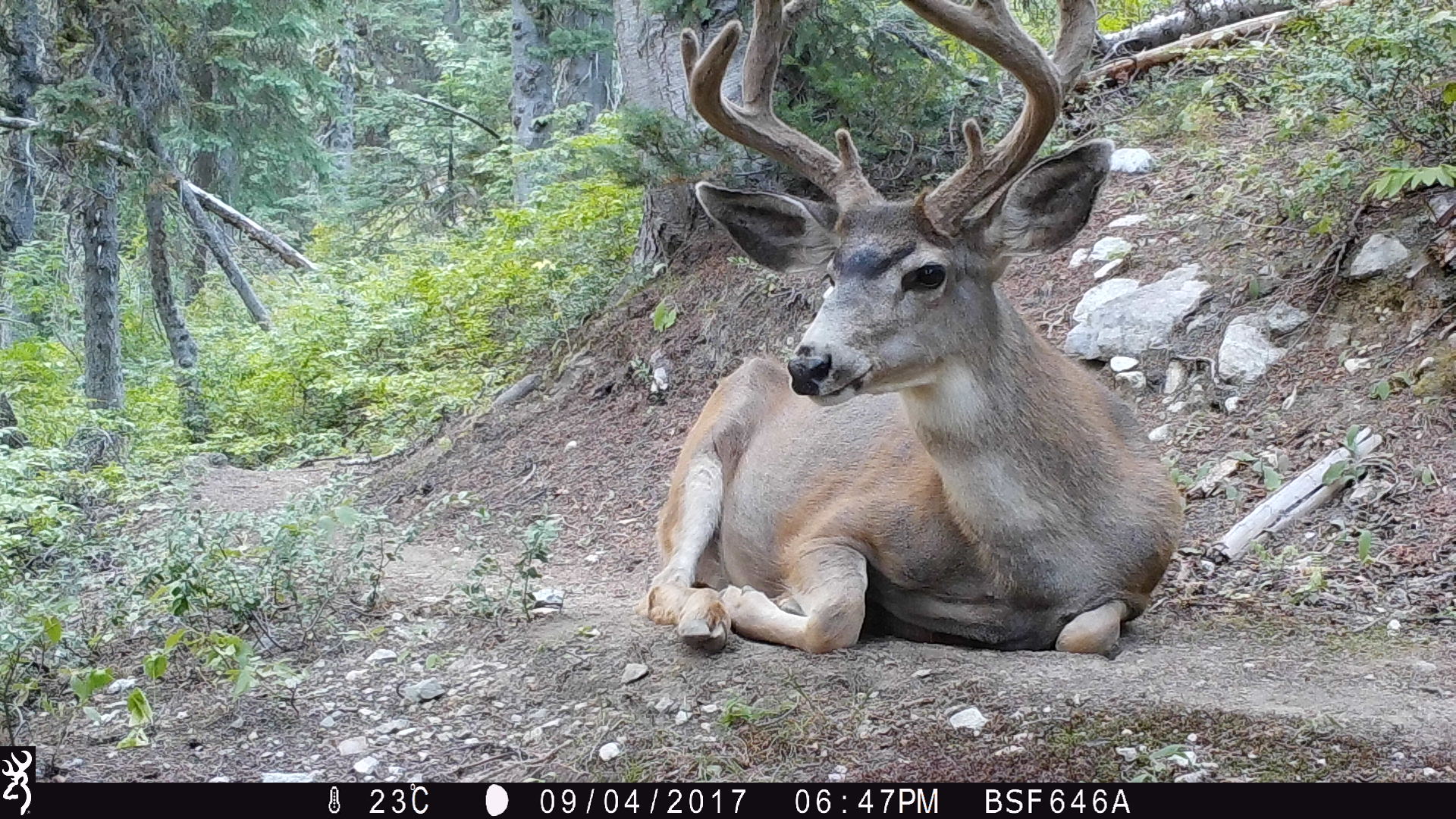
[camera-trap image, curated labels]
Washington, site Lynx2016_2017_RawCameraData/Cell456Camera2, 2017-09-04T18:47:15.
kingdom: Animalia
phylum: Chordata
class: Mammalia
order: Artiodactyla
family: Cervidae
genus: Odocoileus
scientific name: Odocoileus hemionus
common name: mule deer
Odocoileus hemionus (mule deer). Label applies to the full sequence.